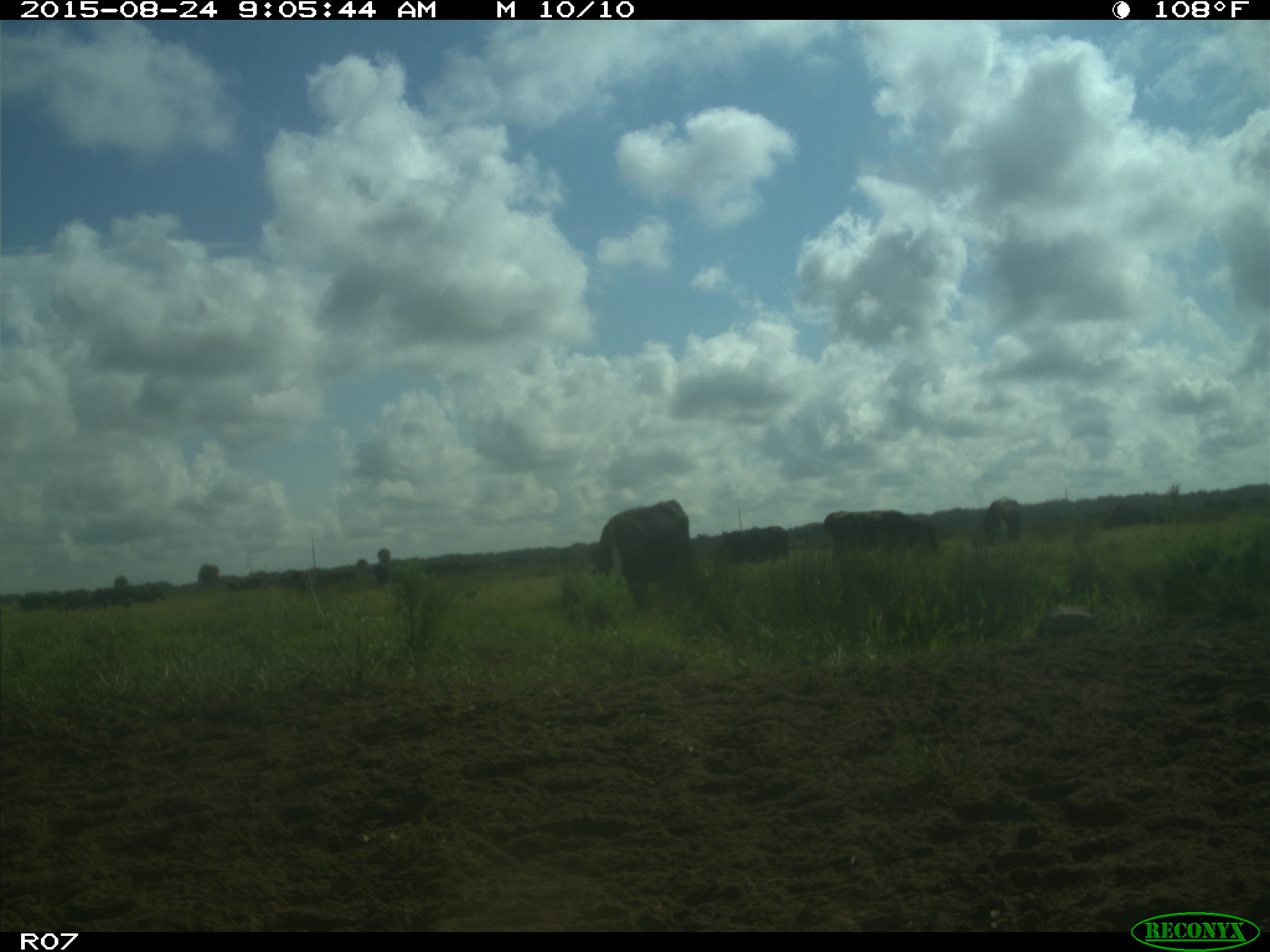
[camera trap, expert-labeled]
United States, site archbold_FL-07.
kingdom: Animalia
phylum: Chordata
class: Mammalia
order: Artiodactyla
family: Bovidae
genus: Bos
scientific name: Bos taurus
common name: domestic cow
Bos taurus (domestic cow).